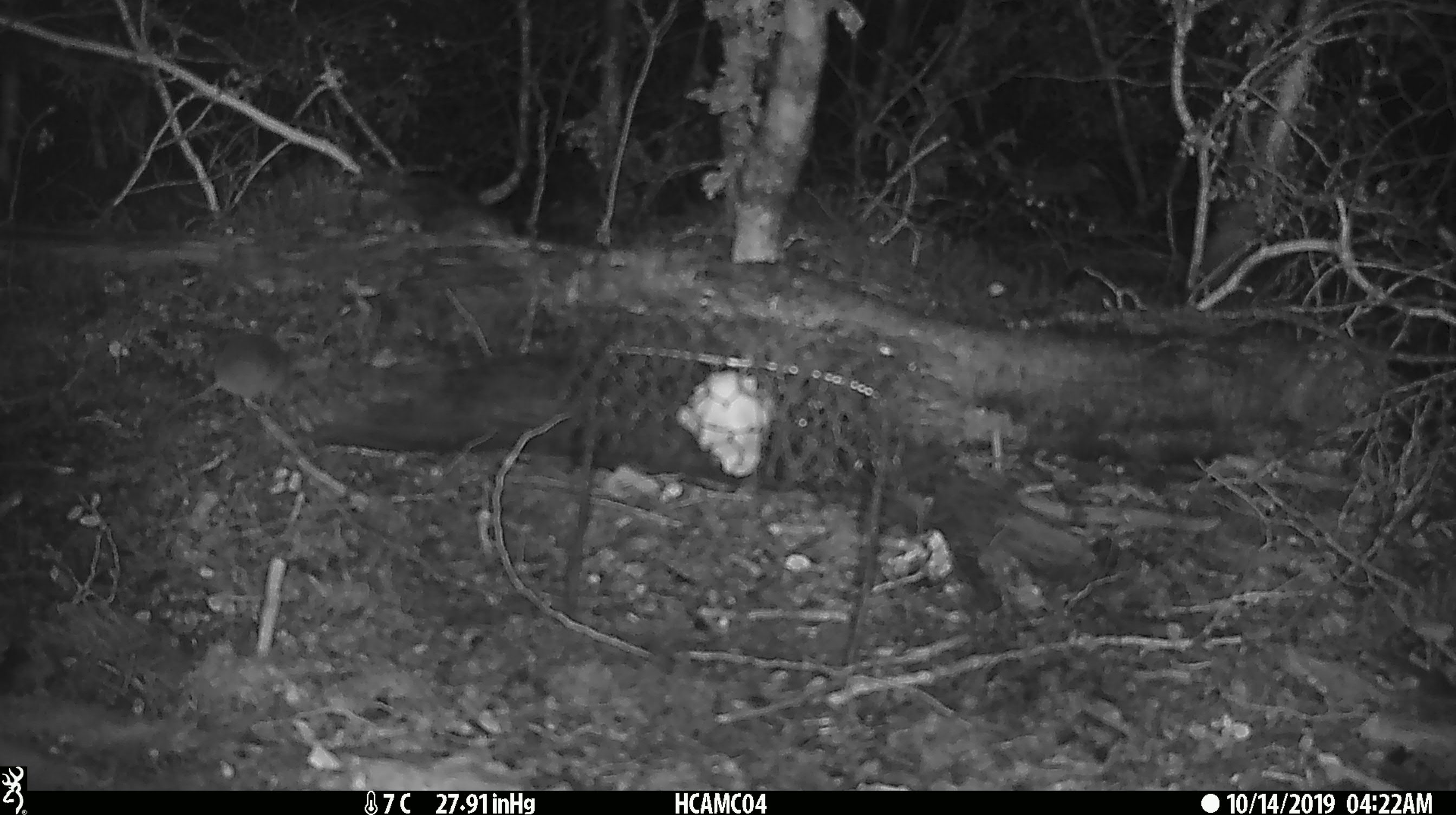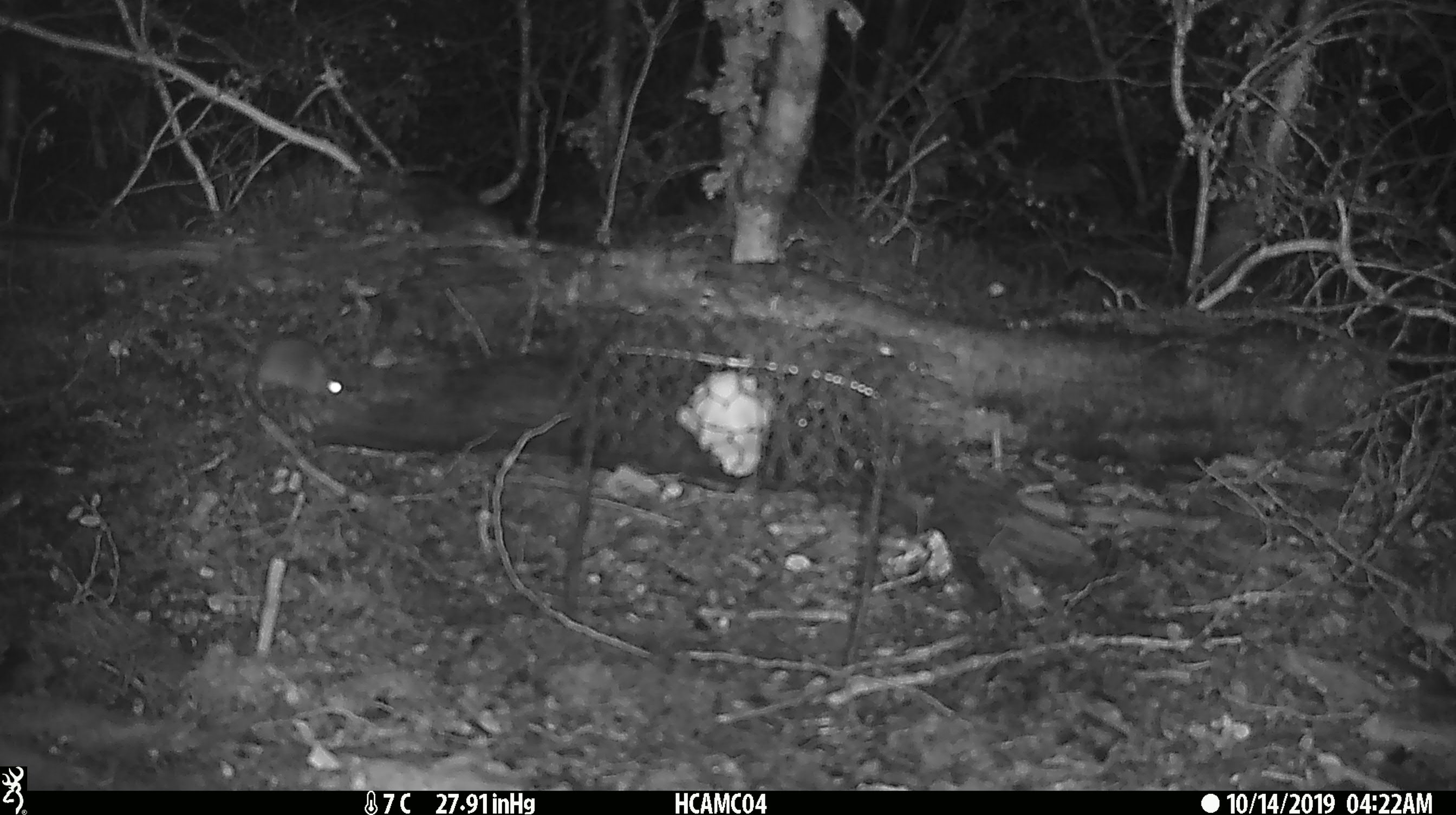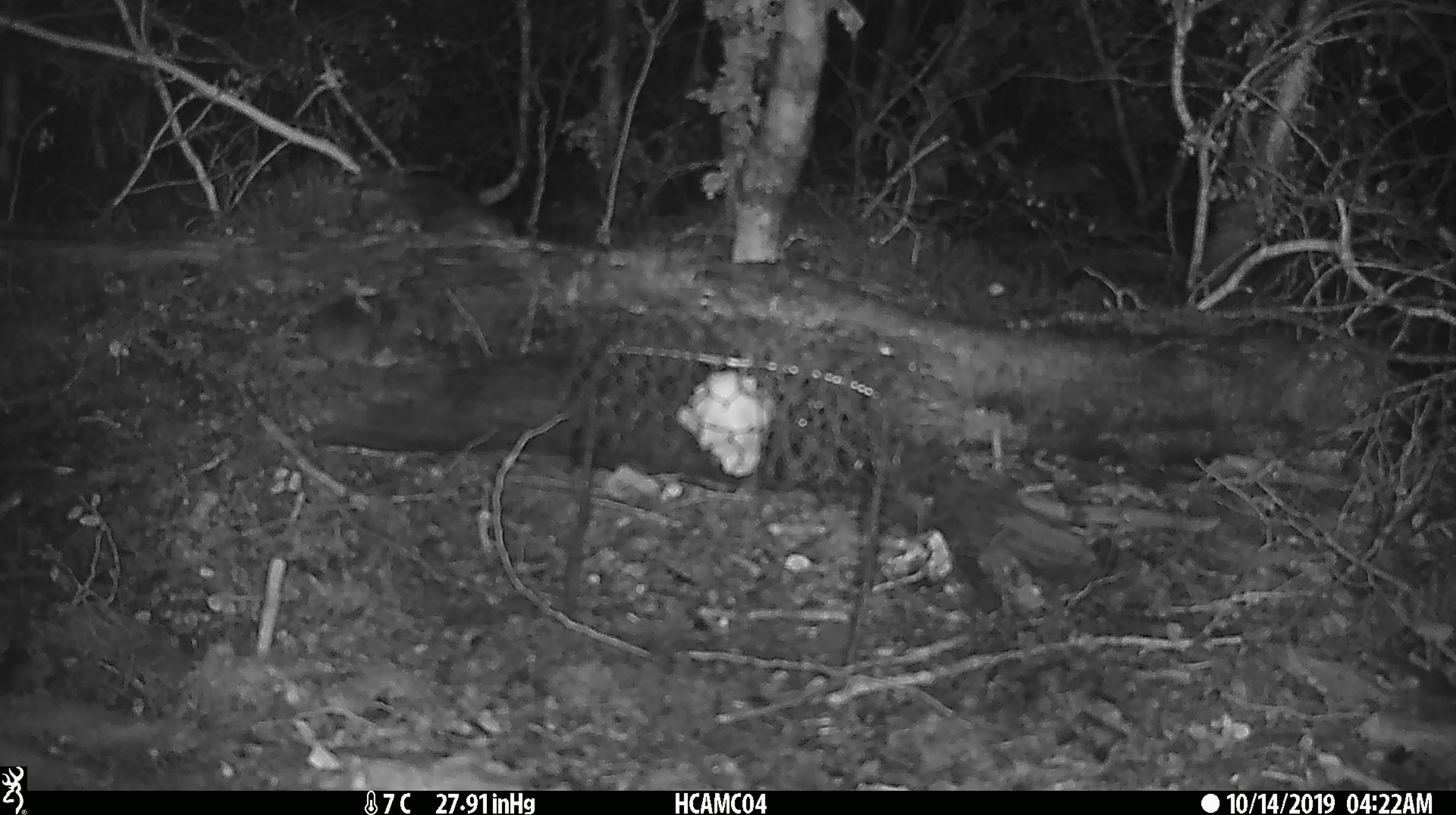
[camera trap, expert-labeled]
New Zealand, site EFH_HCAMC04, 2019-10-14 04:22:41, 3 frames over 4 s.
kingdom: Animalia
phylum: Chordata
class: Mammalia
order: Rodentia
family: Muridae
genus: Mus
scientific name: Mus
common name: mouse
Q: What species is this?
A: Mouse (Mus).